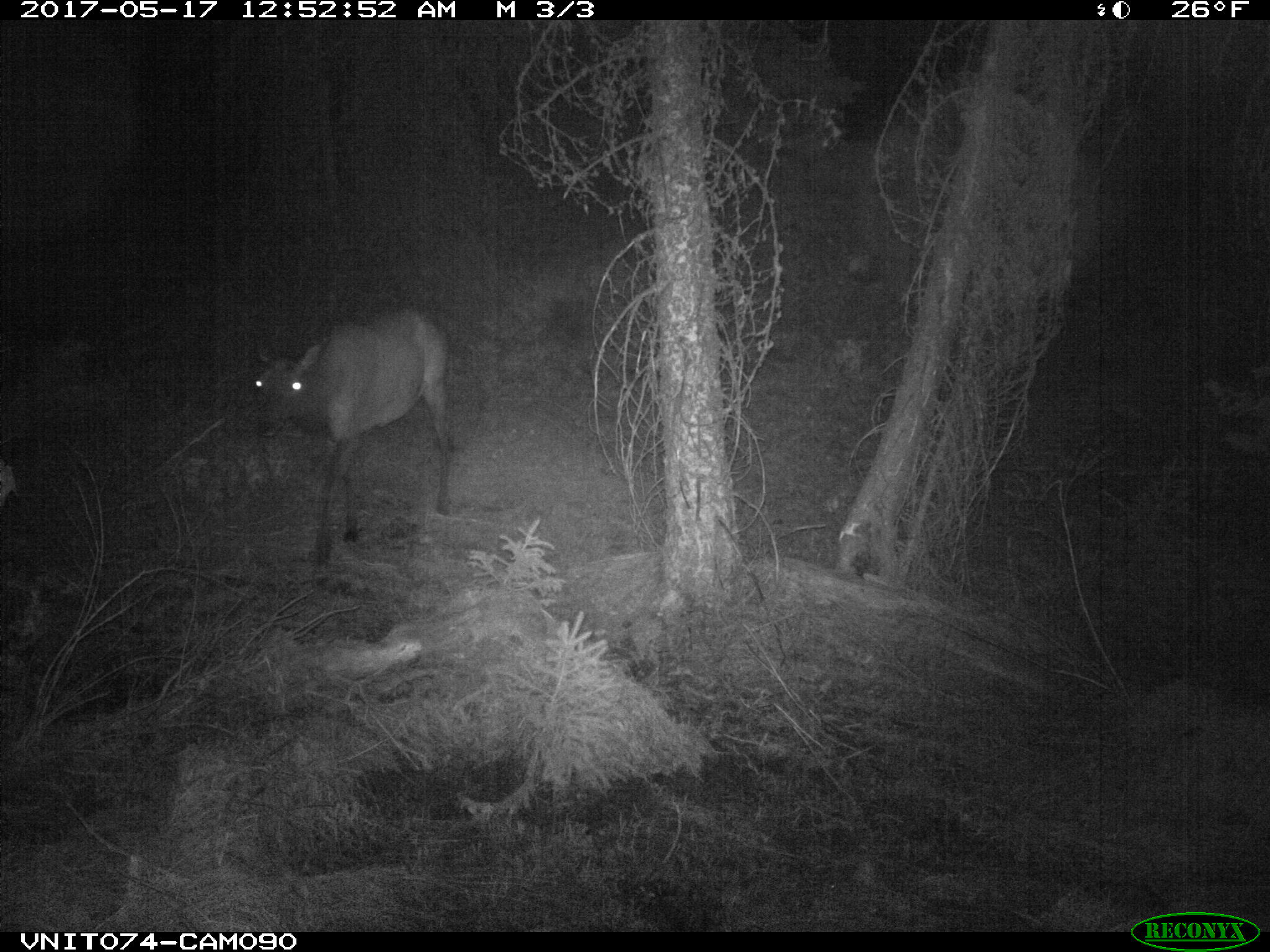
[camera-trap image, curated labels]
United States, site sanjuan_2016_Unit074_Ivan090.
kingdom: Animalia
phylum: Chordata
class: Mammalia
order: Artiodactyla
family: Cervidae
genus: Cervus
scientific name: Cervus elaphus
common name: red deer